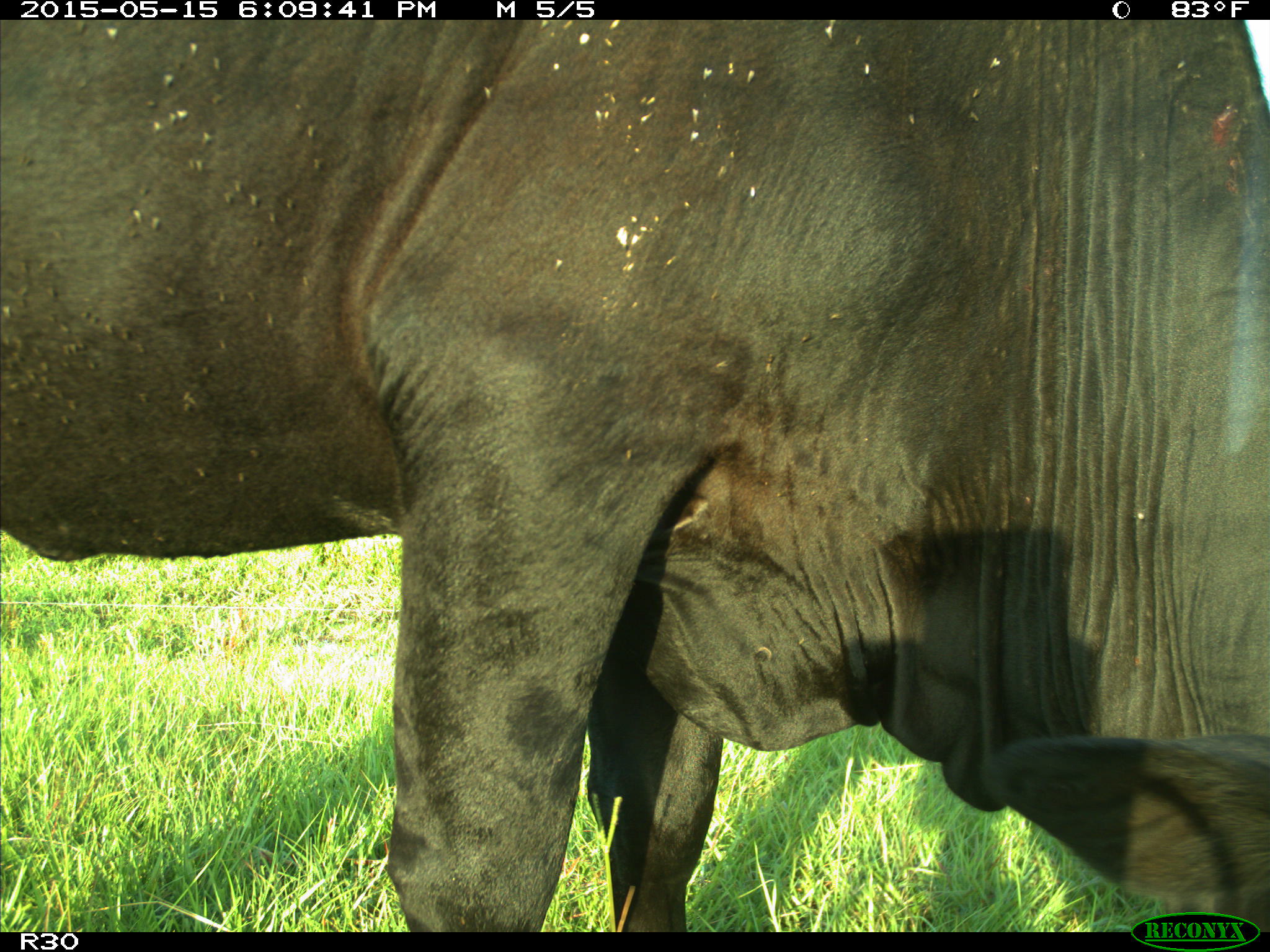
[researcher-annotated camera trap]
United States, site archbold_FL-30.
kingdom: Animalia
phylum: Chordata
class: Mammalia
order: Artiodactyla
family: Bovidae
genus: Bos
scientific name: Bos taurus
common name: domestic cow